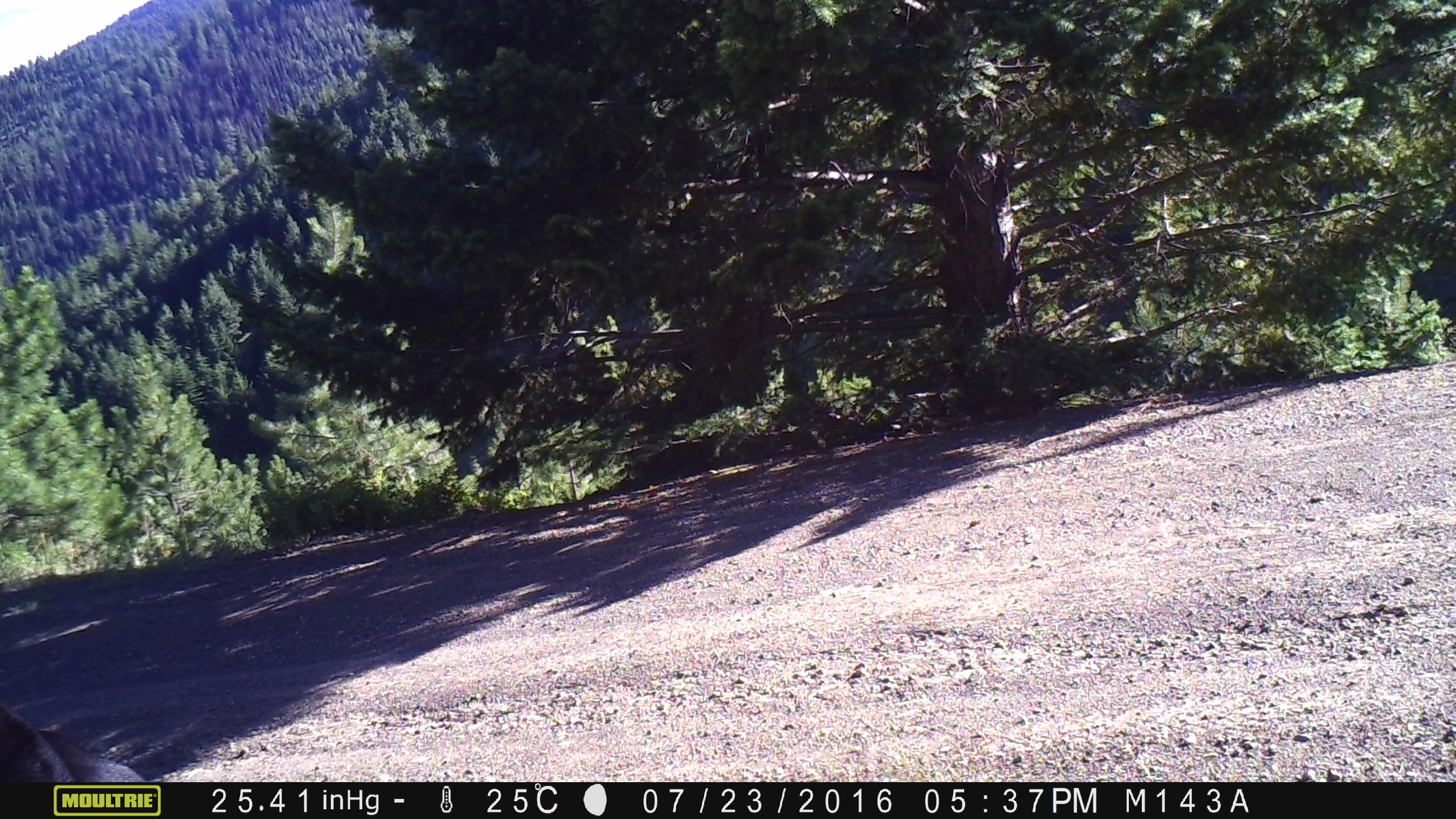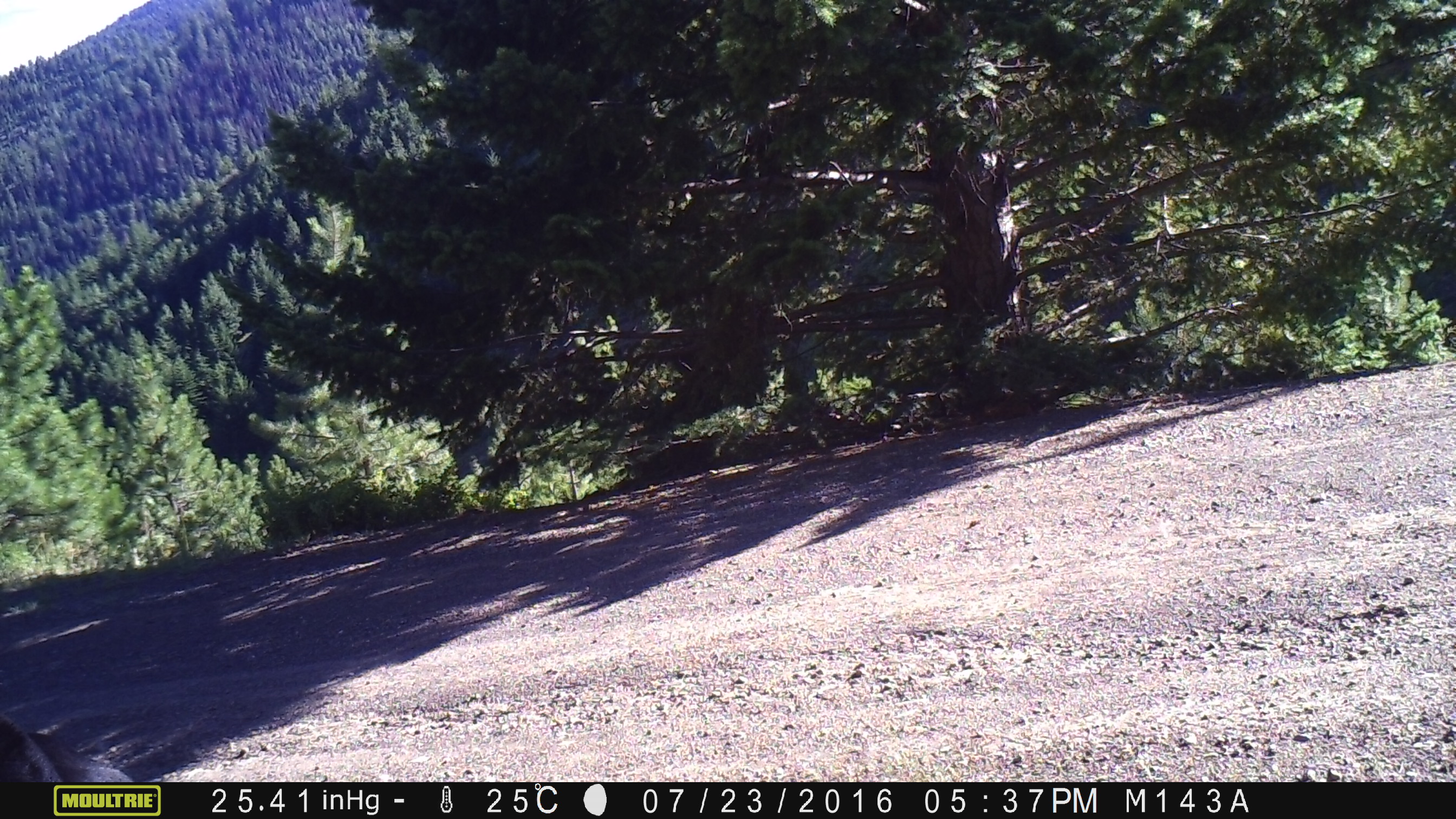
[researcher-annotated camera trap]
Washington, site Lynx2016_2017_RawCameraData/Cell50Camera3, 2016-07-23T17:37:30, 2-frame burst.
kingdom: Animalia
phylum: Chordata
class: Mammalia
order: Artiodactyla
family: Bovidae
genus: Bos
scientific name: Bos taurus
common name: domestic cattle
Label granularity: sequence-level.